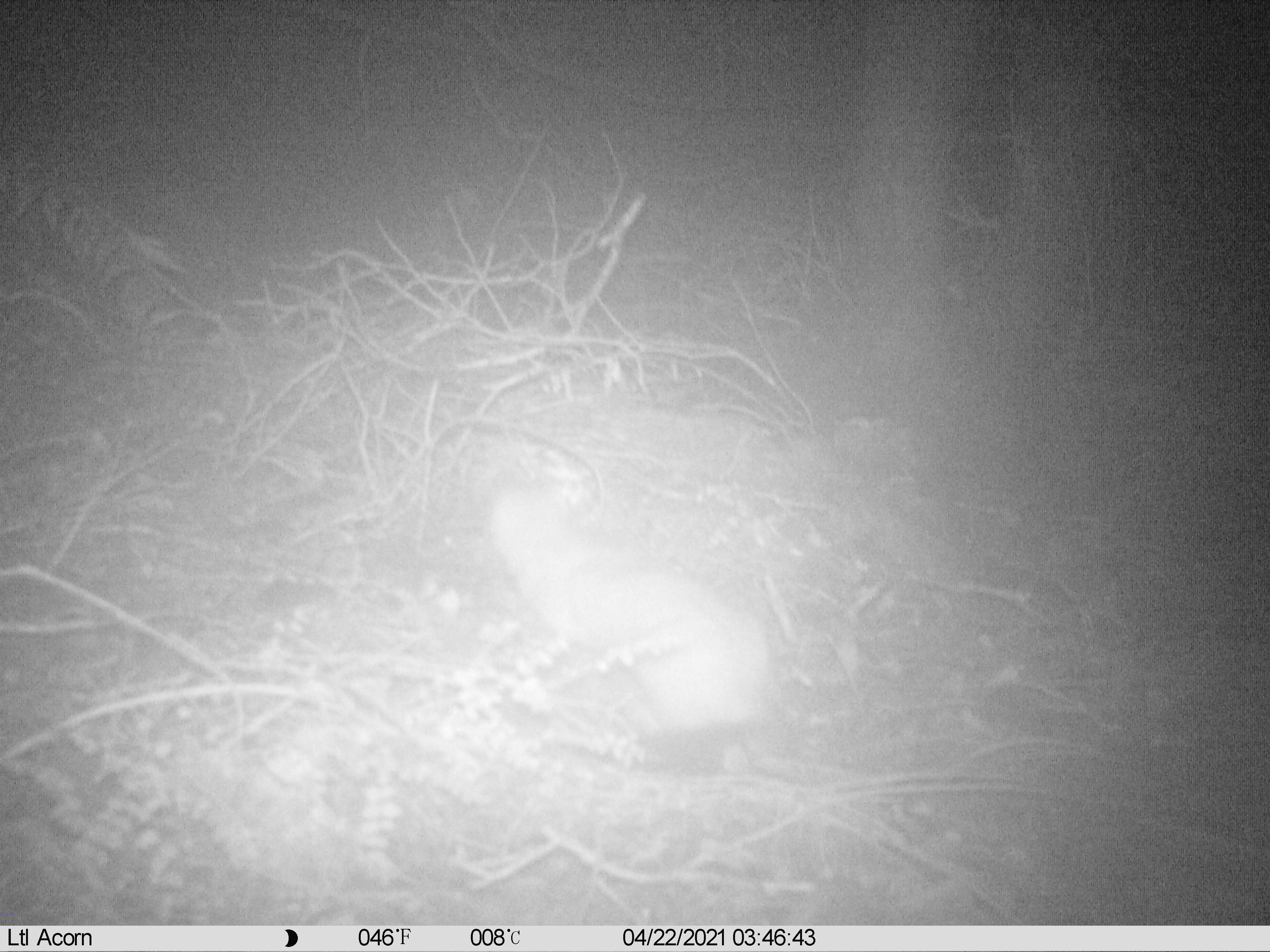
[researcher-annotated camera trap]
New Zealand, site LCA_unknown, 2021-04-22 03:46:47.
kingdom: Animalia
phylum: Chordata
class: Mammalia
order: Carnivora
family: Mustelidae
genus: Mustela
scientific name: Mustela erminea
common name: stoat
Stoat (Mustela erminea).